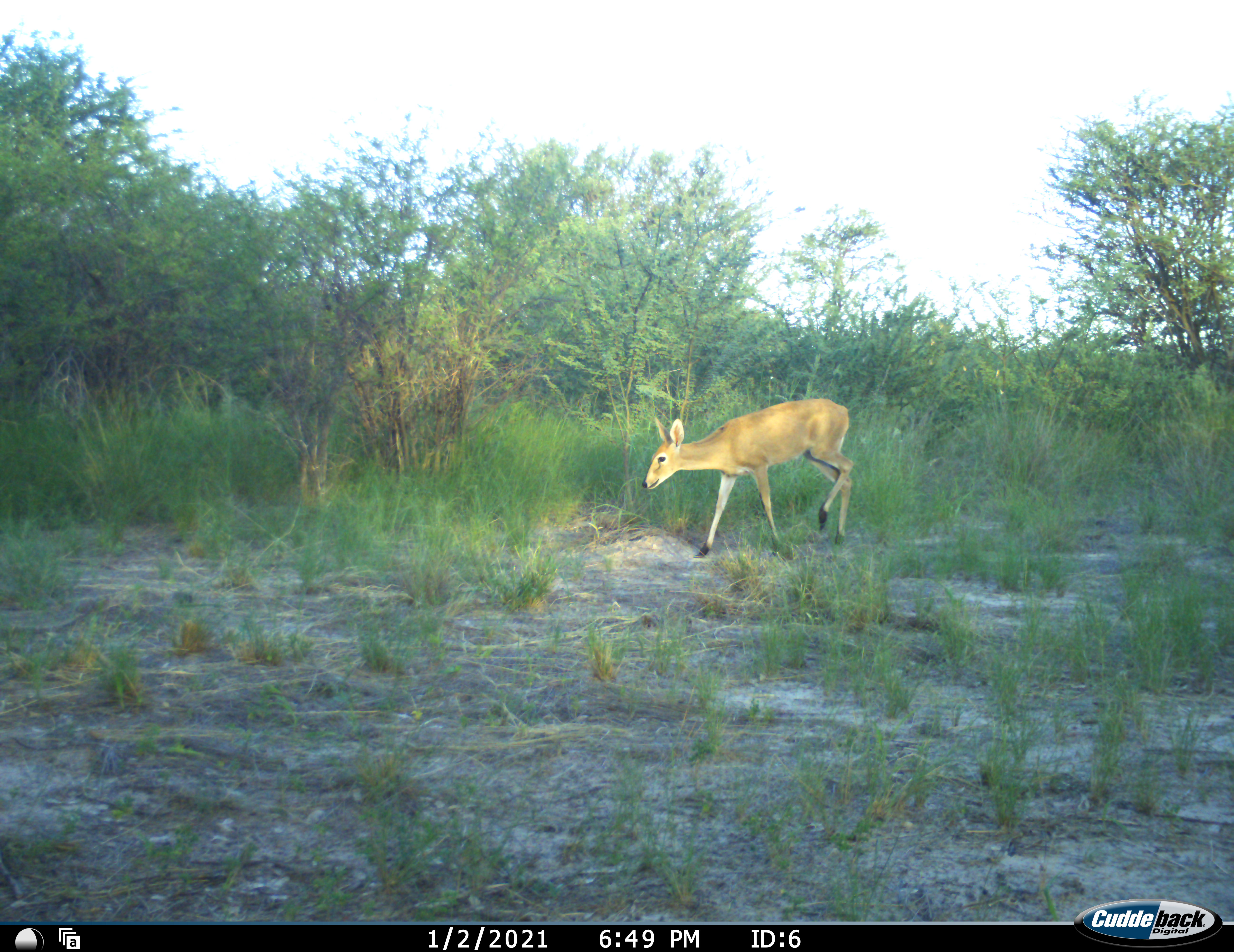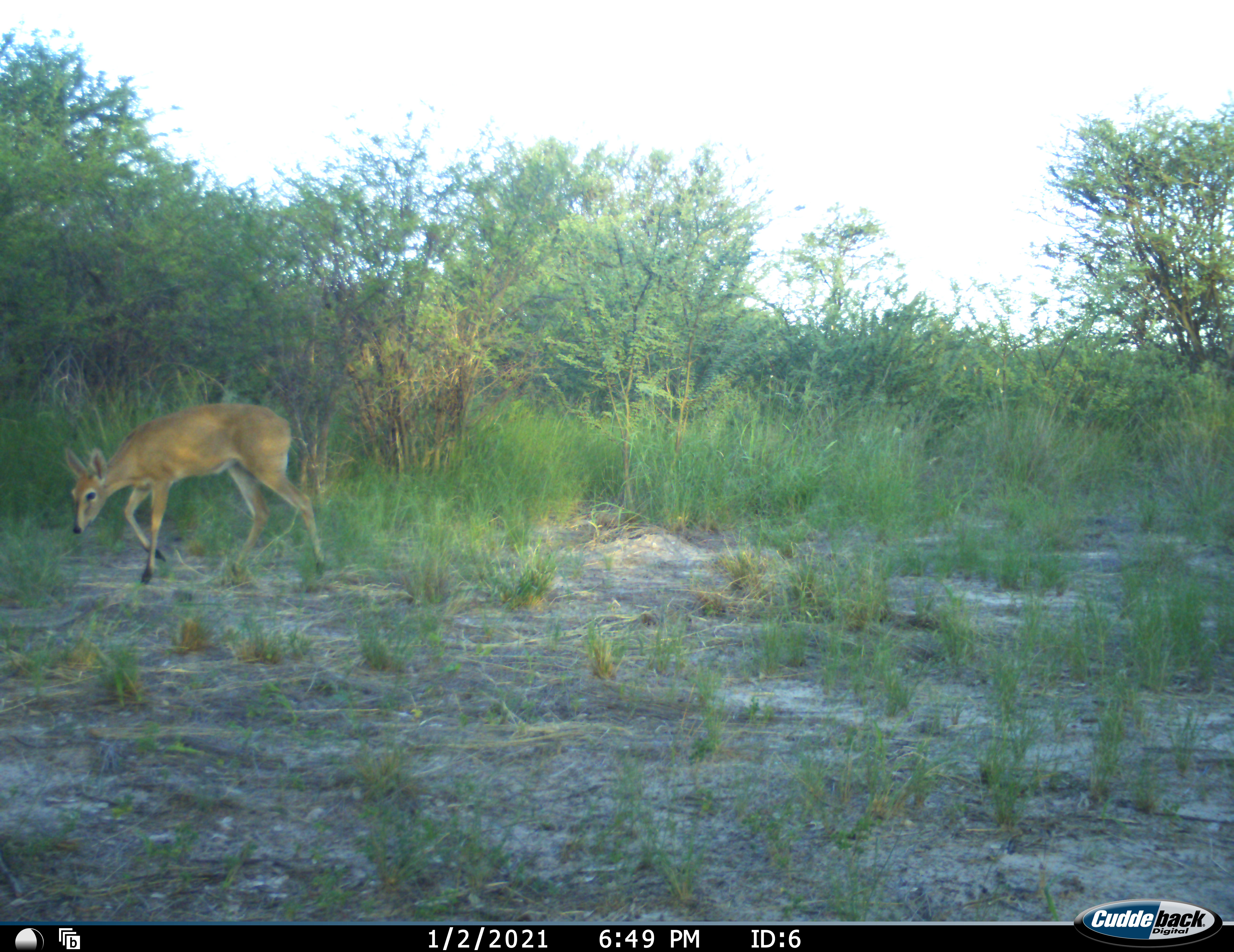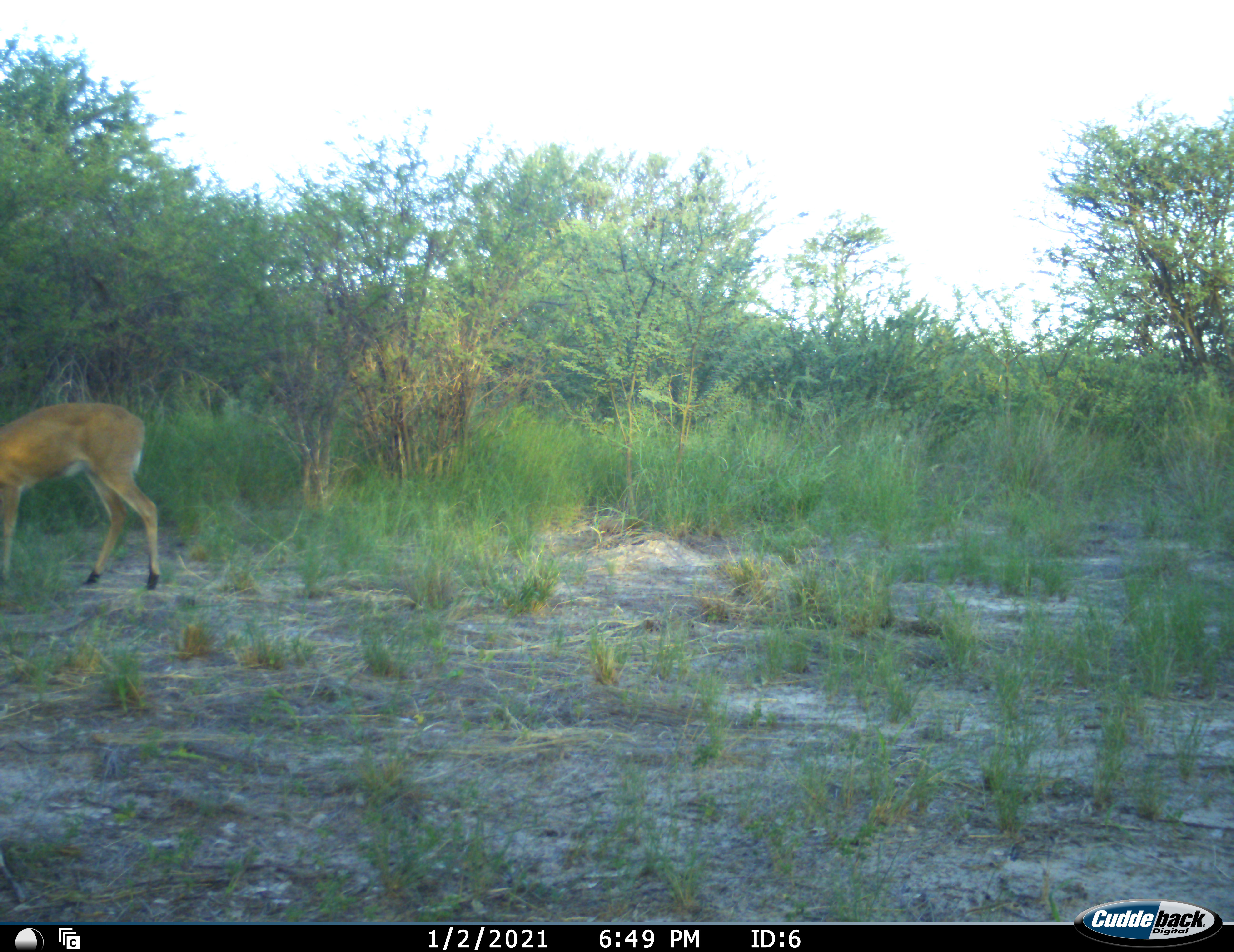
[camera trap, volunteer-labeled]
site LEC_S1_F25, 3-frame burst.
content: unidentified animal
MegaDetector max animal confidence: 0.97